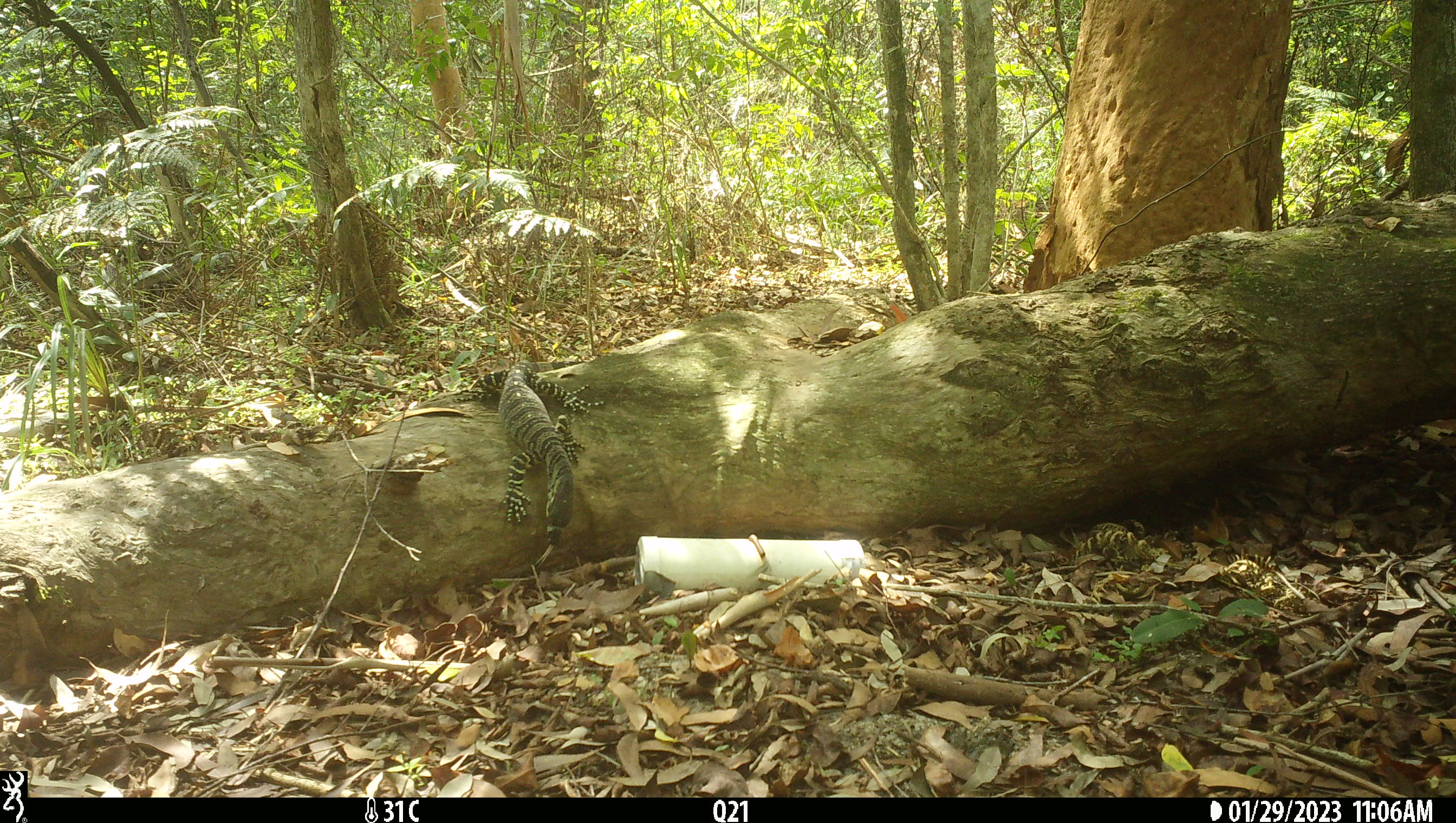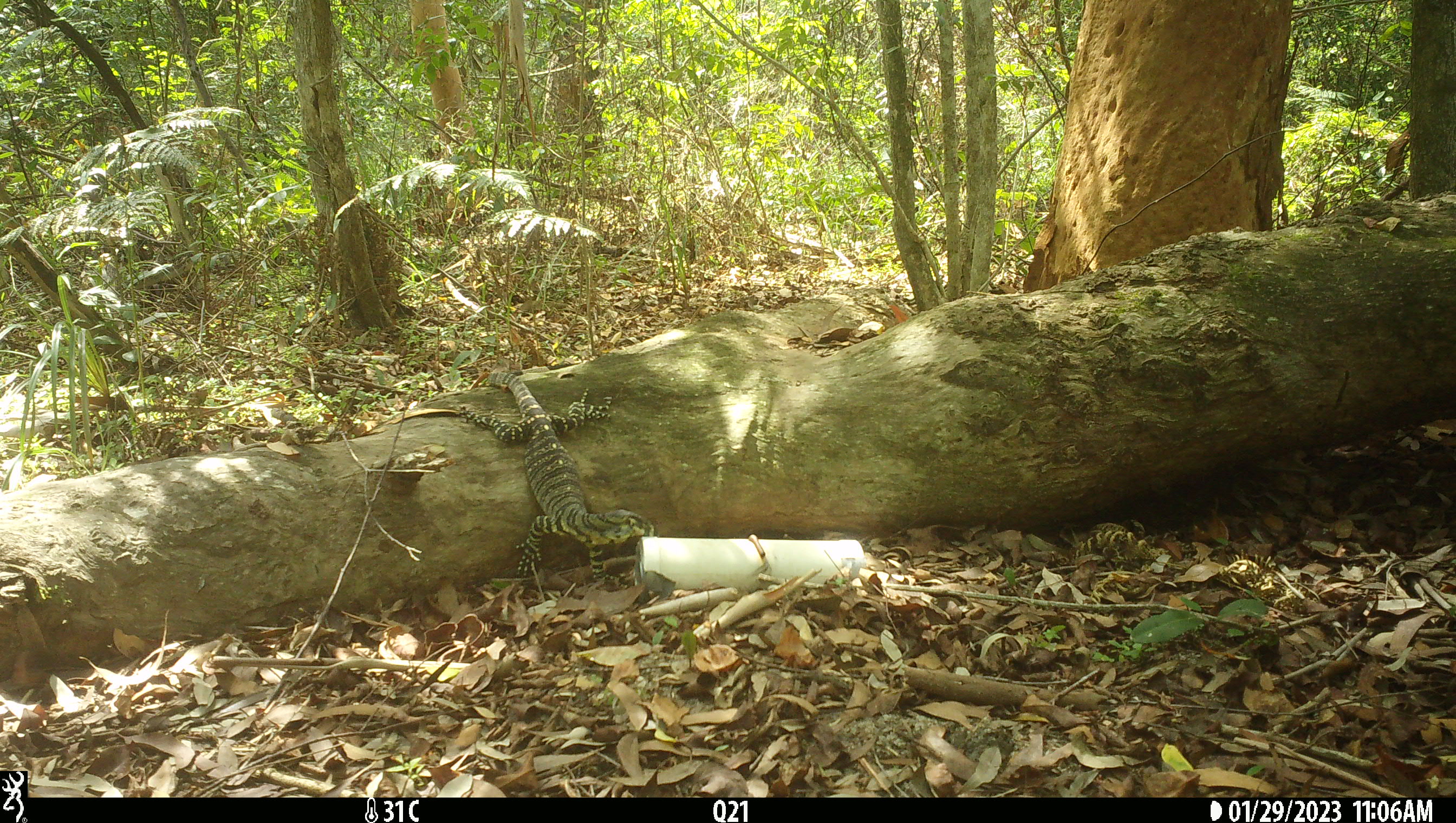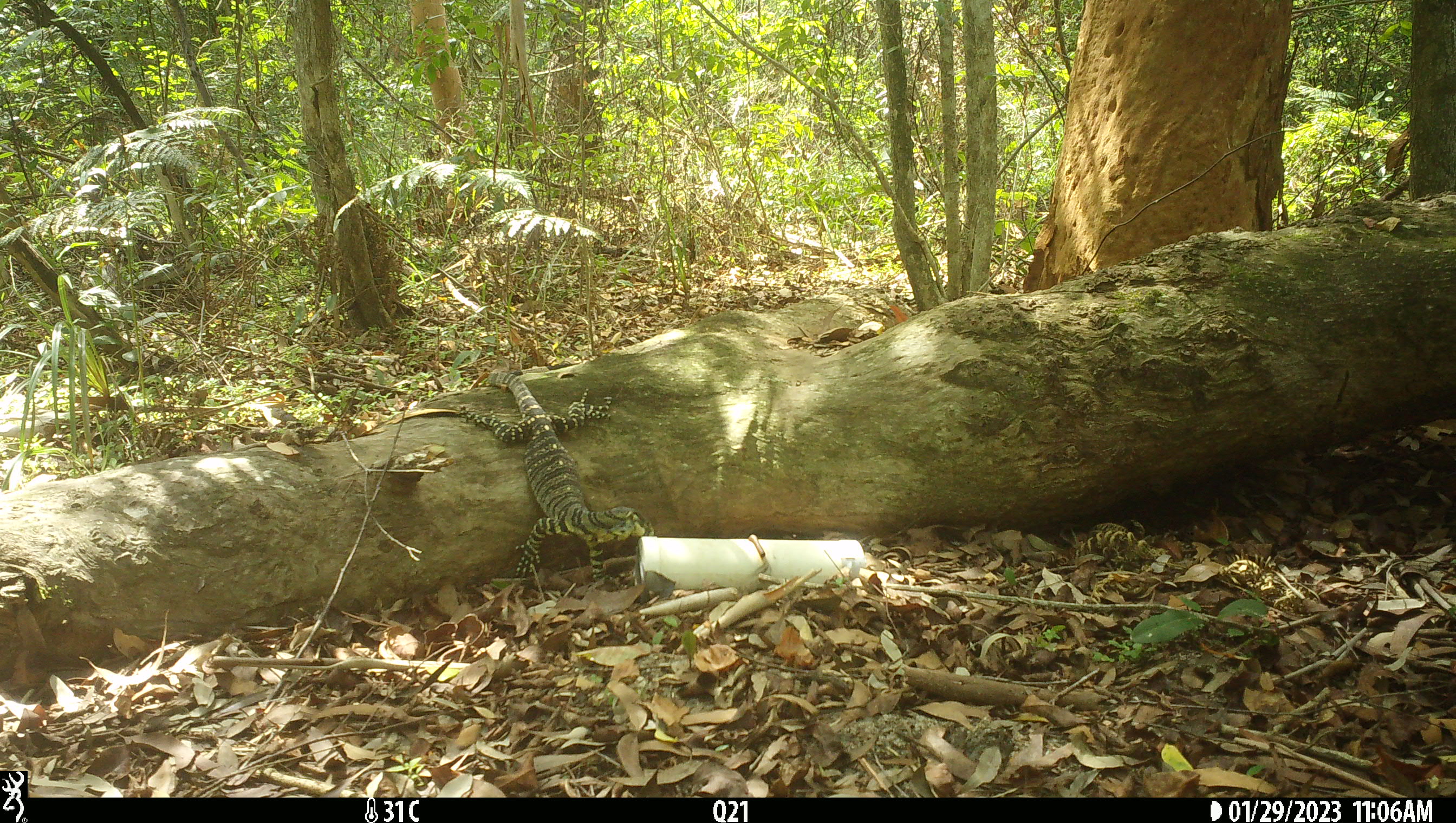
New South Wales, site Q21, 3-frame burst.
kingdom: Animalia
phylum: Chordata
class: Reptilia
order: Squamata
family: Varanidae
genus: Varanus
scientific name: Varanus varius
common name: lace monitor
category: goanna